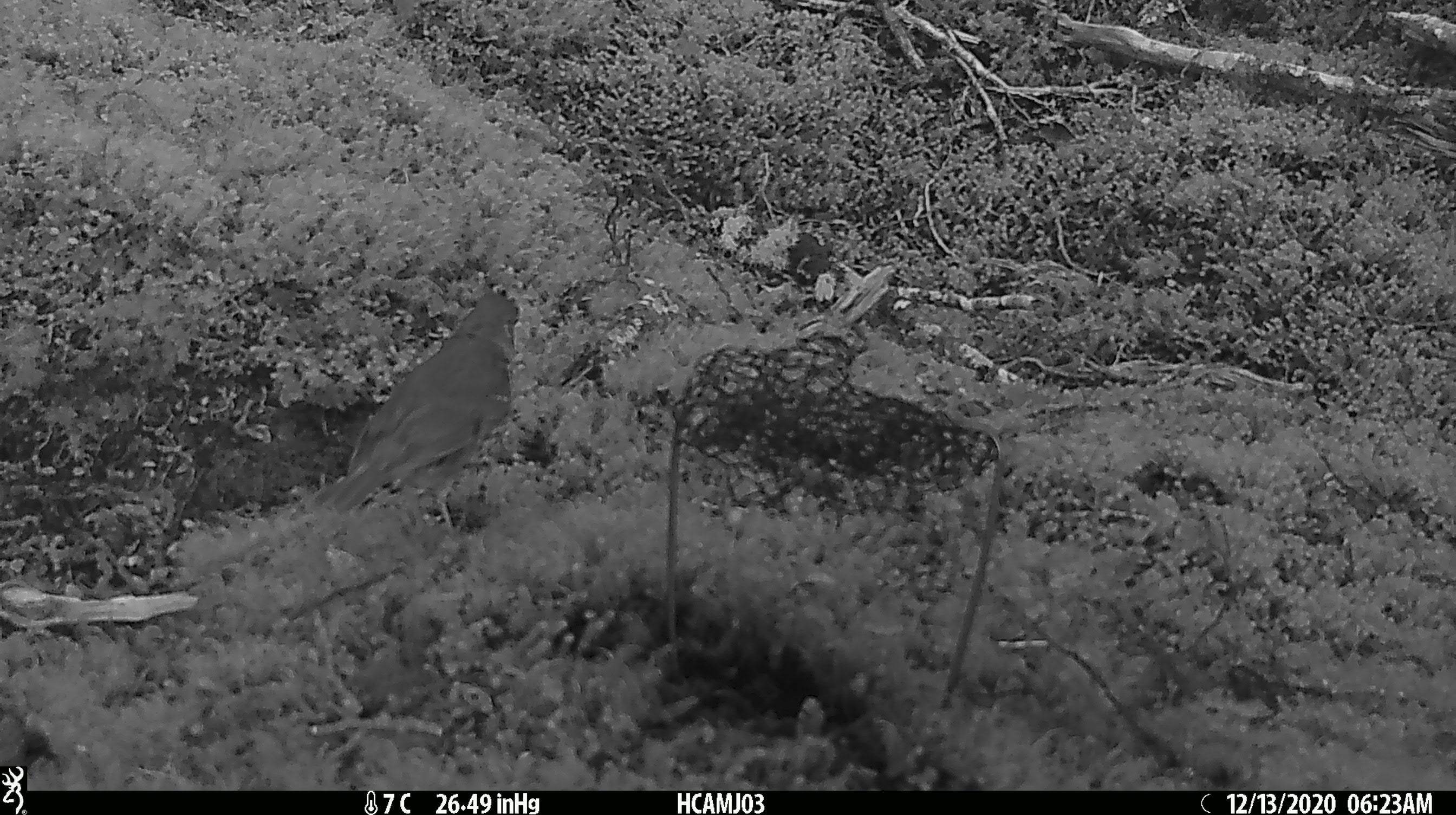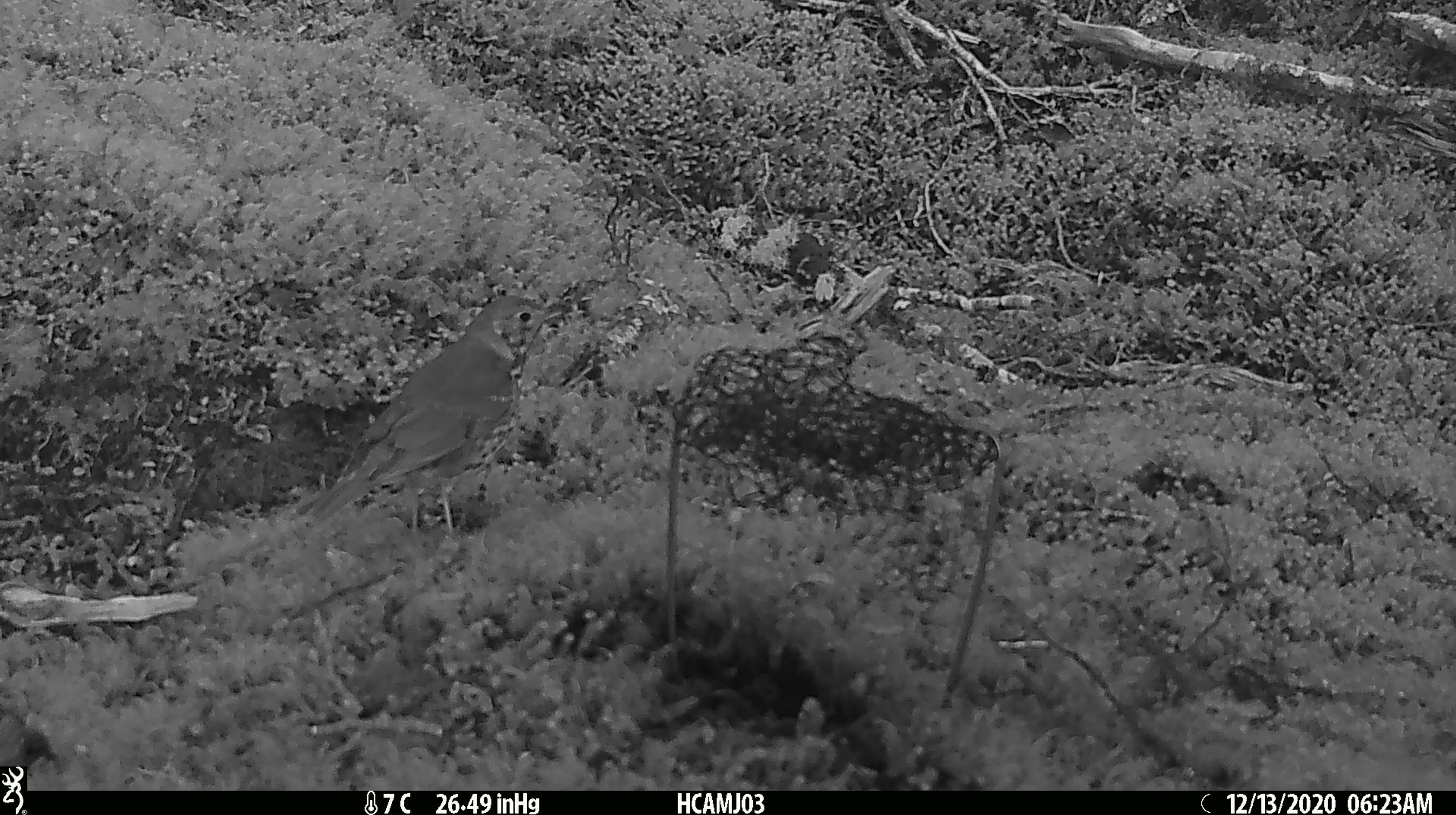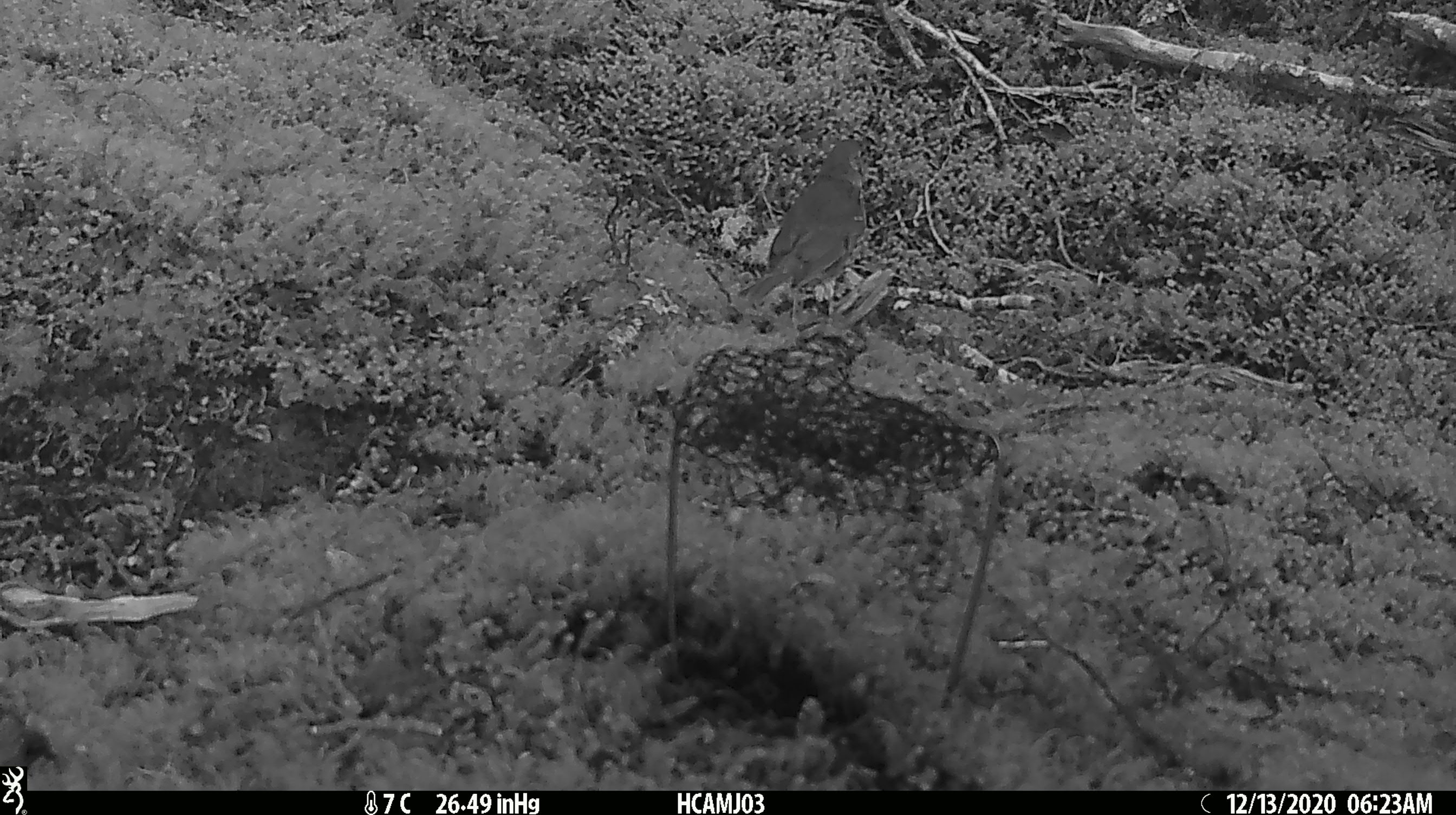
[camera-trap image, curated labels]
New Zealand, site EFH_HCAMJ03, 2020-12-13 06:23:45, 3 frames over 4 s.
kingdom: Animalia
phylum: Chordata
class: Aves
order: Passeriformes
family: Turdidae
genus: Turdus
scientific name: Turdus philomelos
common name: song thrush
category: thrush